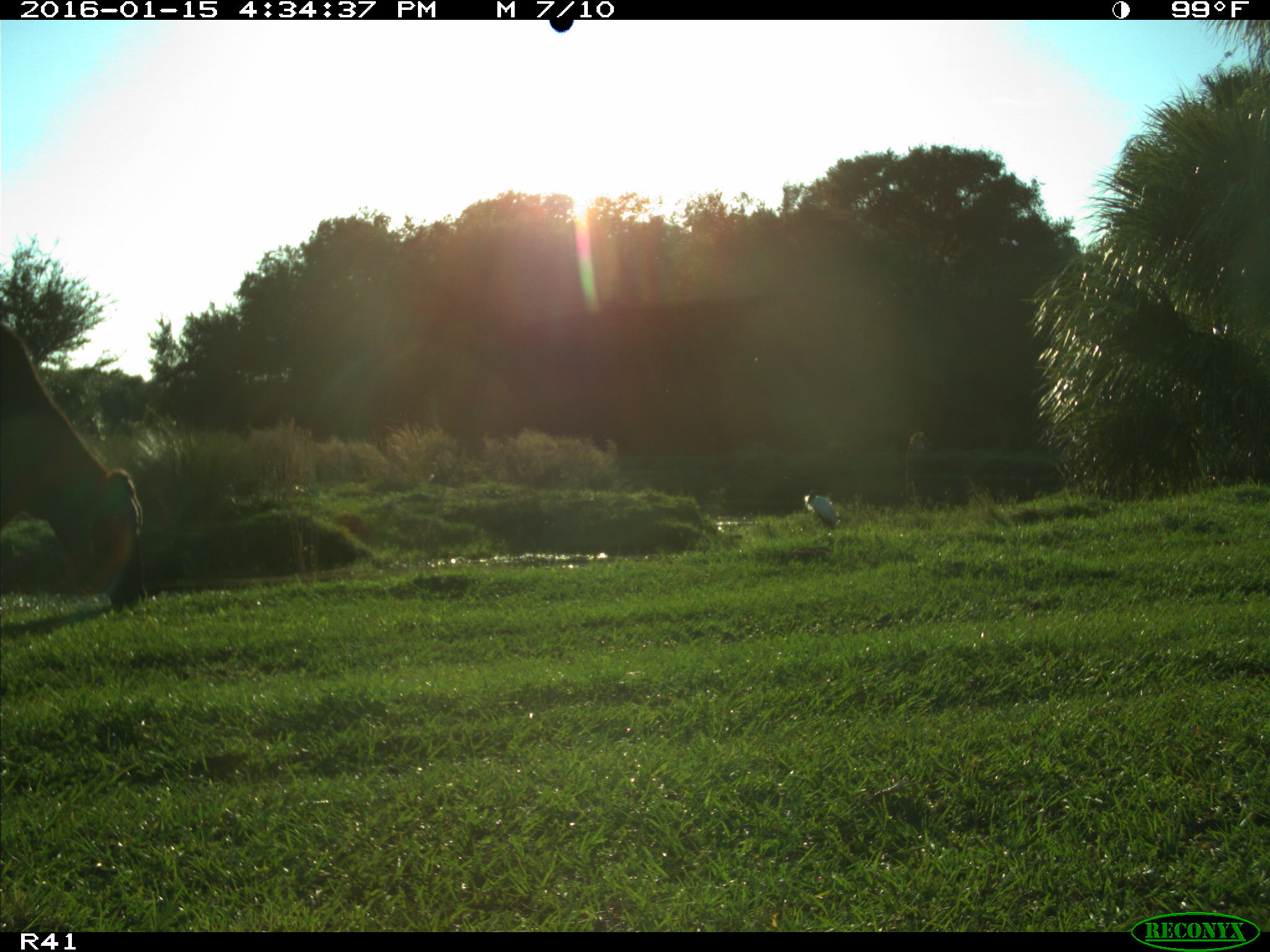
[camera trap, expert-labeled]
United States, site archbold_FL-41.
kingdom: Animalia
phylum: Chordata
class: Mammalia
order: Artiodactyla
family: Bovidae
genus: Bos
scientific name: Bos taurus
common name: domestic cow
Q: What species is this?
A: Bos taurus (domestic cow).